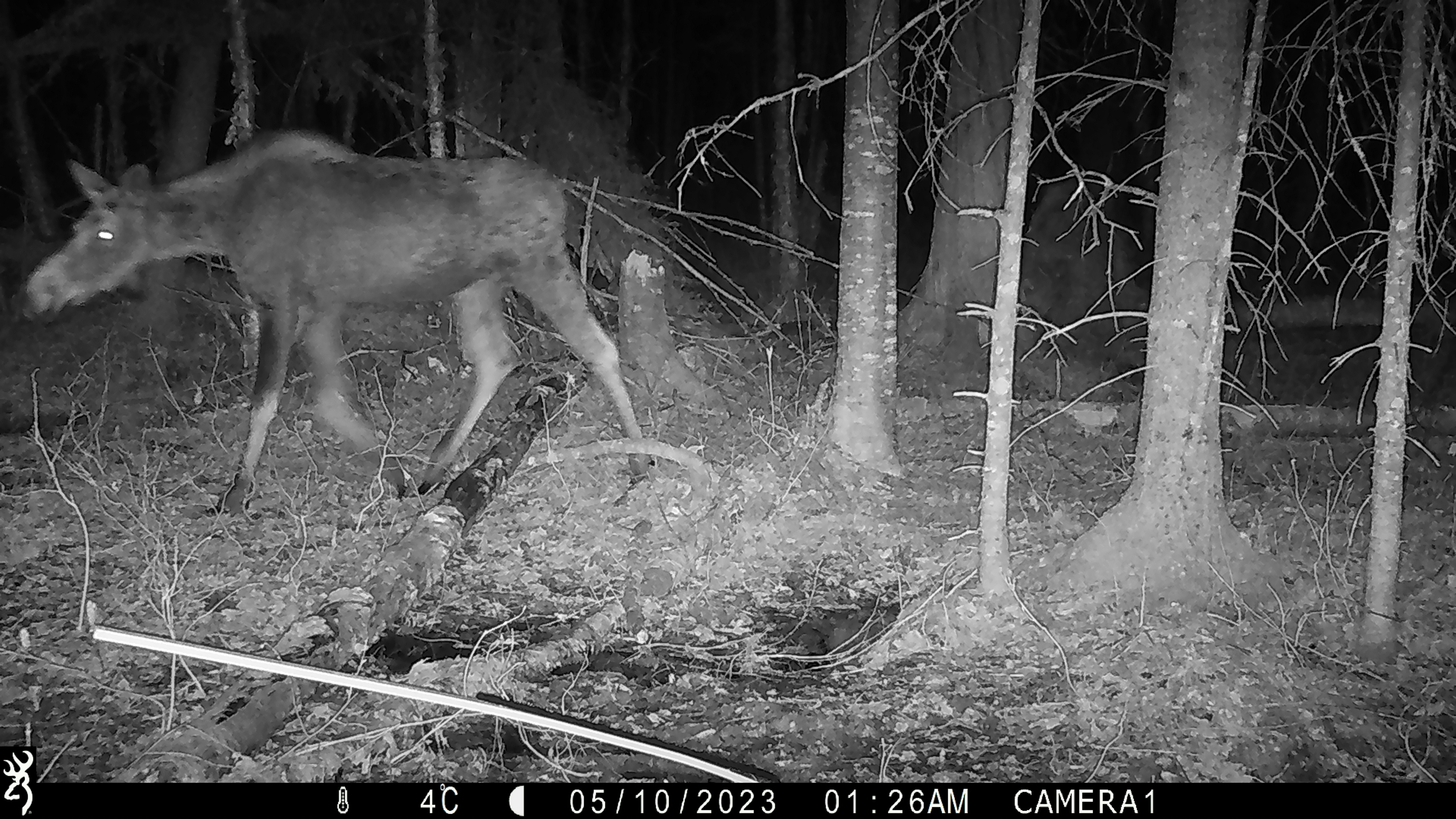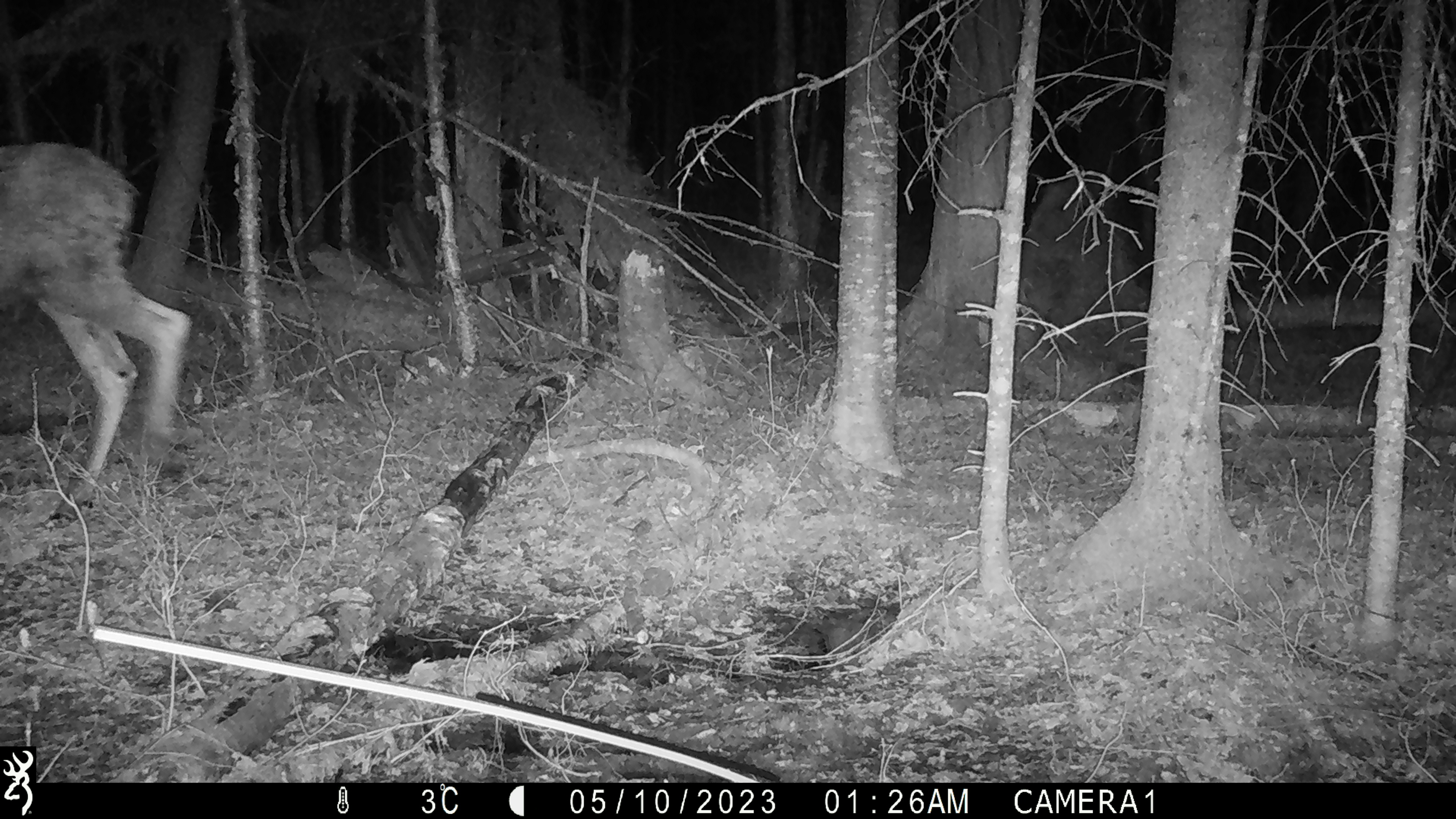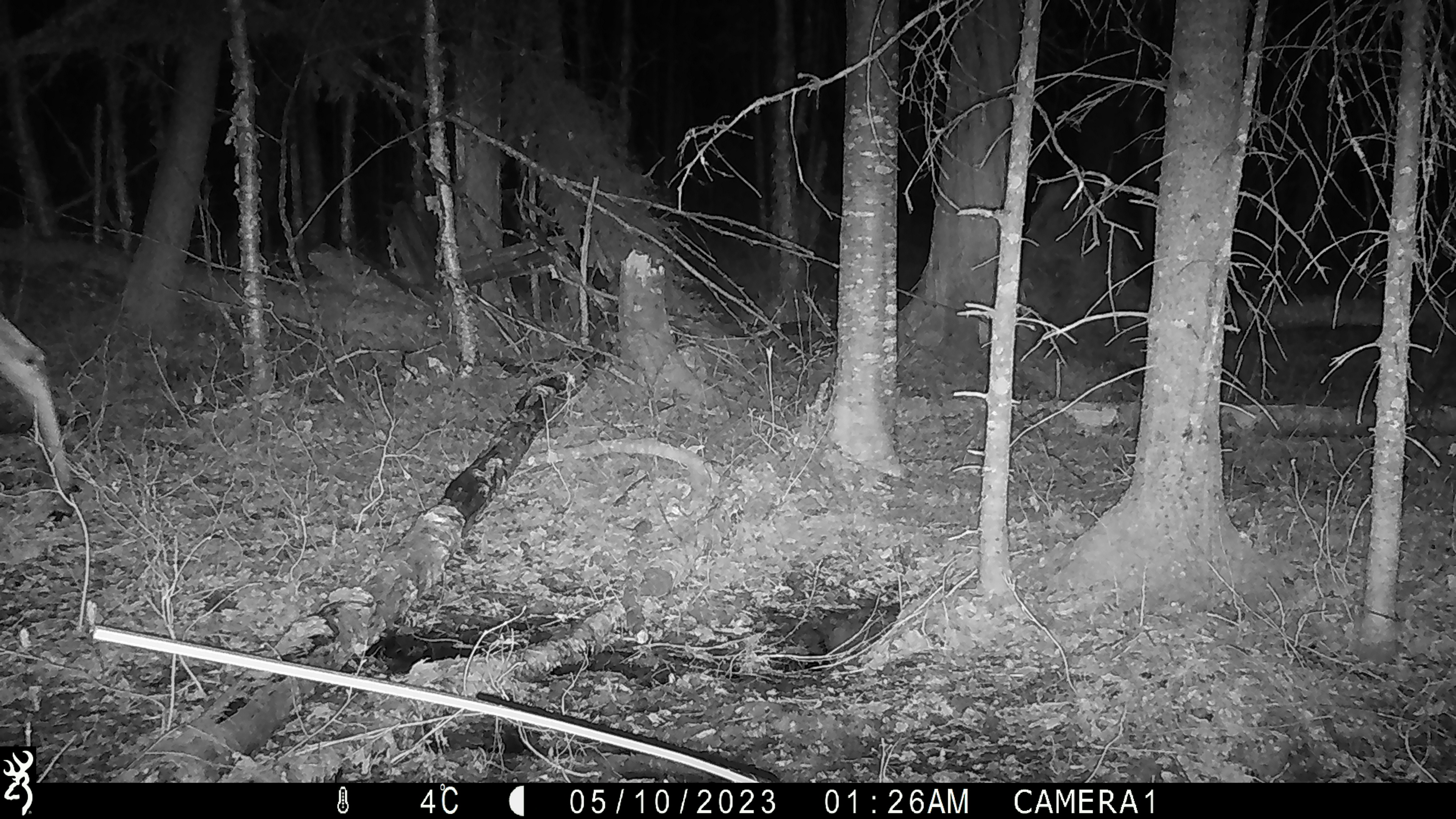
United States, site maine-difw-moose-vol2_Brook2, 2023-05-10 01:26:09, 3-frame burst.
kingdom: Animalia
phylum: Chordata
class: Mammalia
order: Artiodactyla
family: Cervidae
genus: Alces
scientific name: Alces alces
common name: moose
Moose (Alces alces).